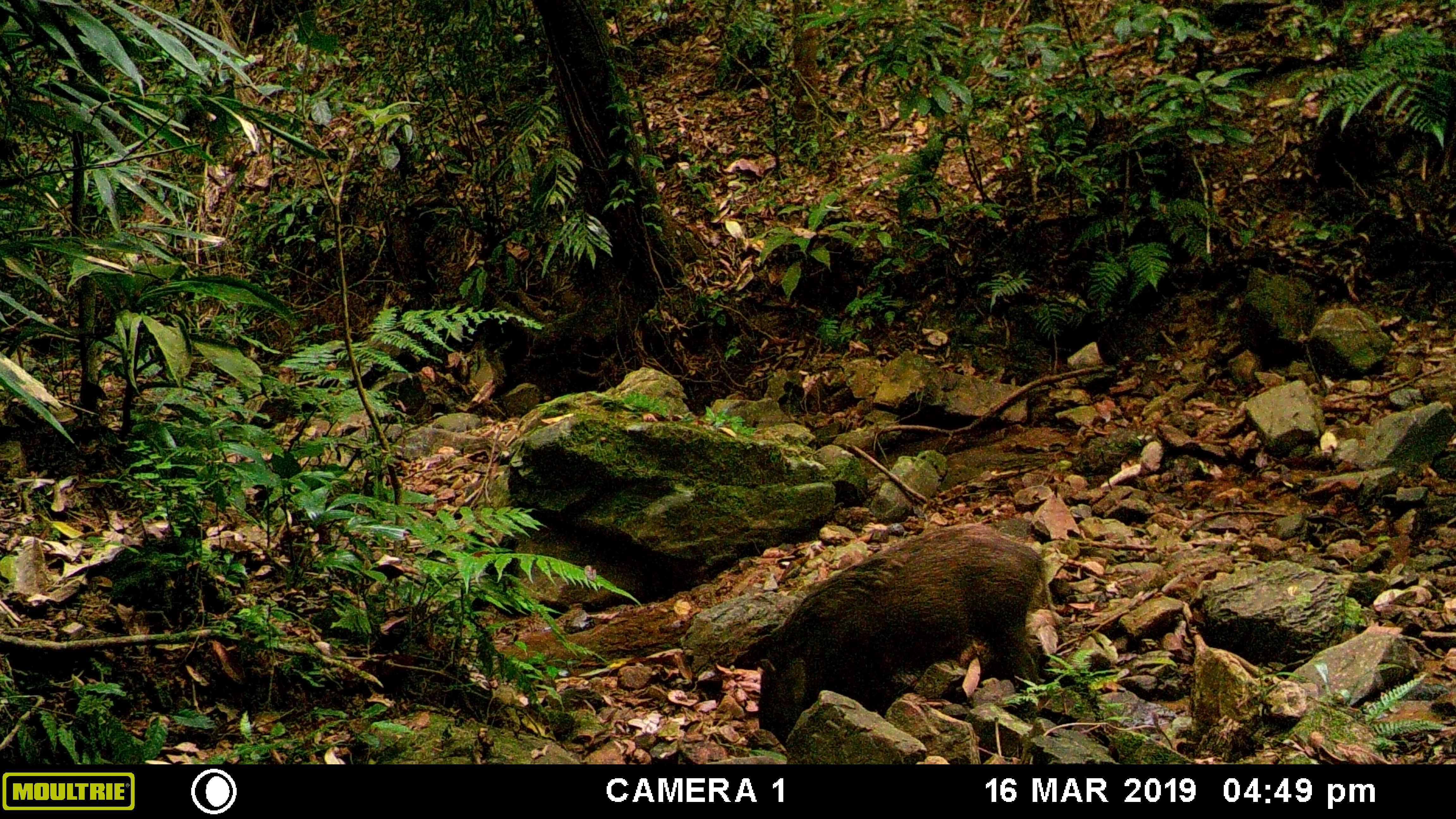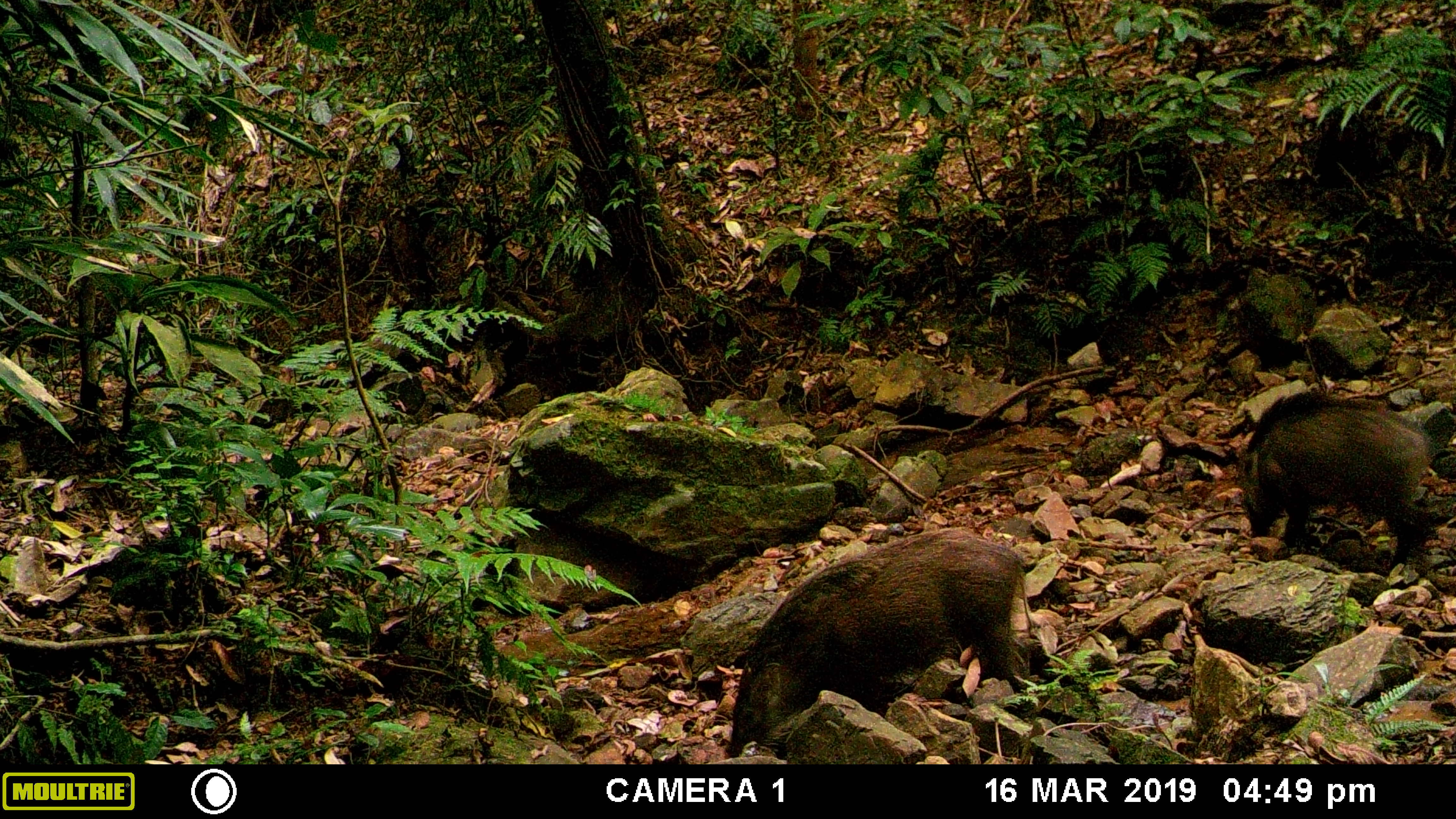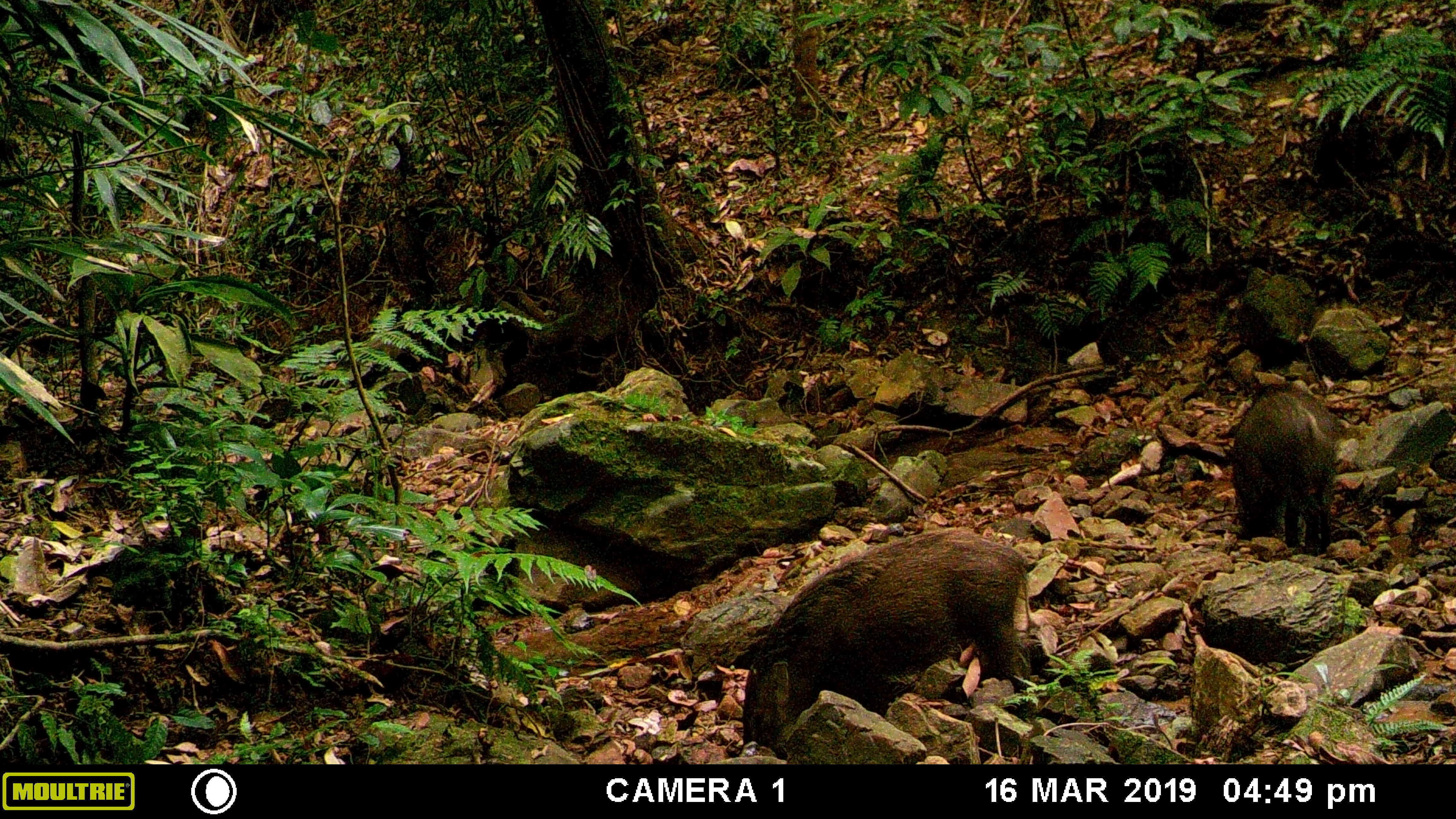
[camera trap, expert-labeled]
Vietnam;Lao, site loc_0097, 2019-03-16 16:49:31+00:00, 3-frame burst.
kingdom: Animalia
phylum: Chordata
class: Mammalia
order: Artiodactyla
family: Suidae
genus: Sus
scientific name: Sus scrofa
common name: eurasian wild pig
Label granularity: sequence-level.